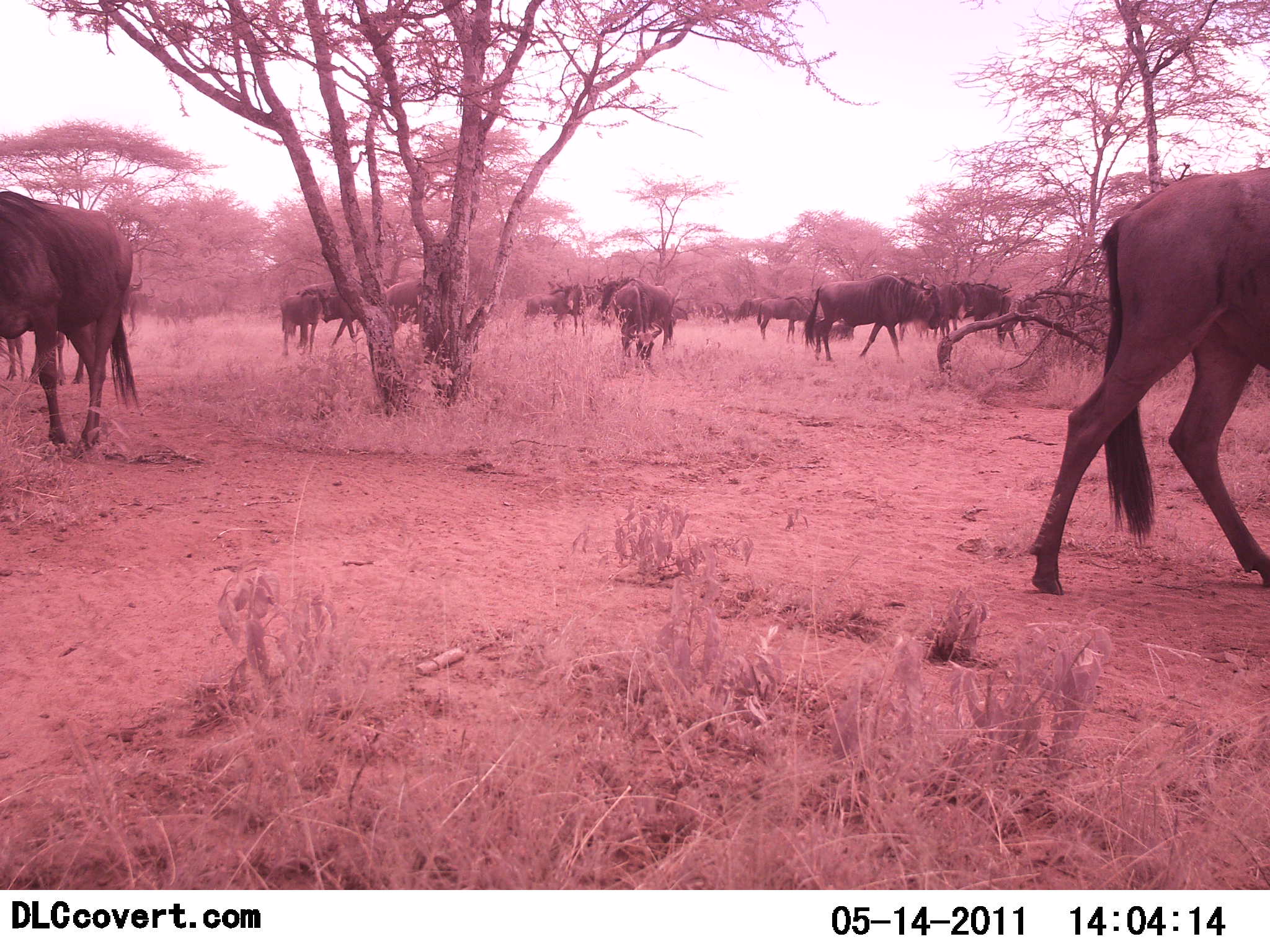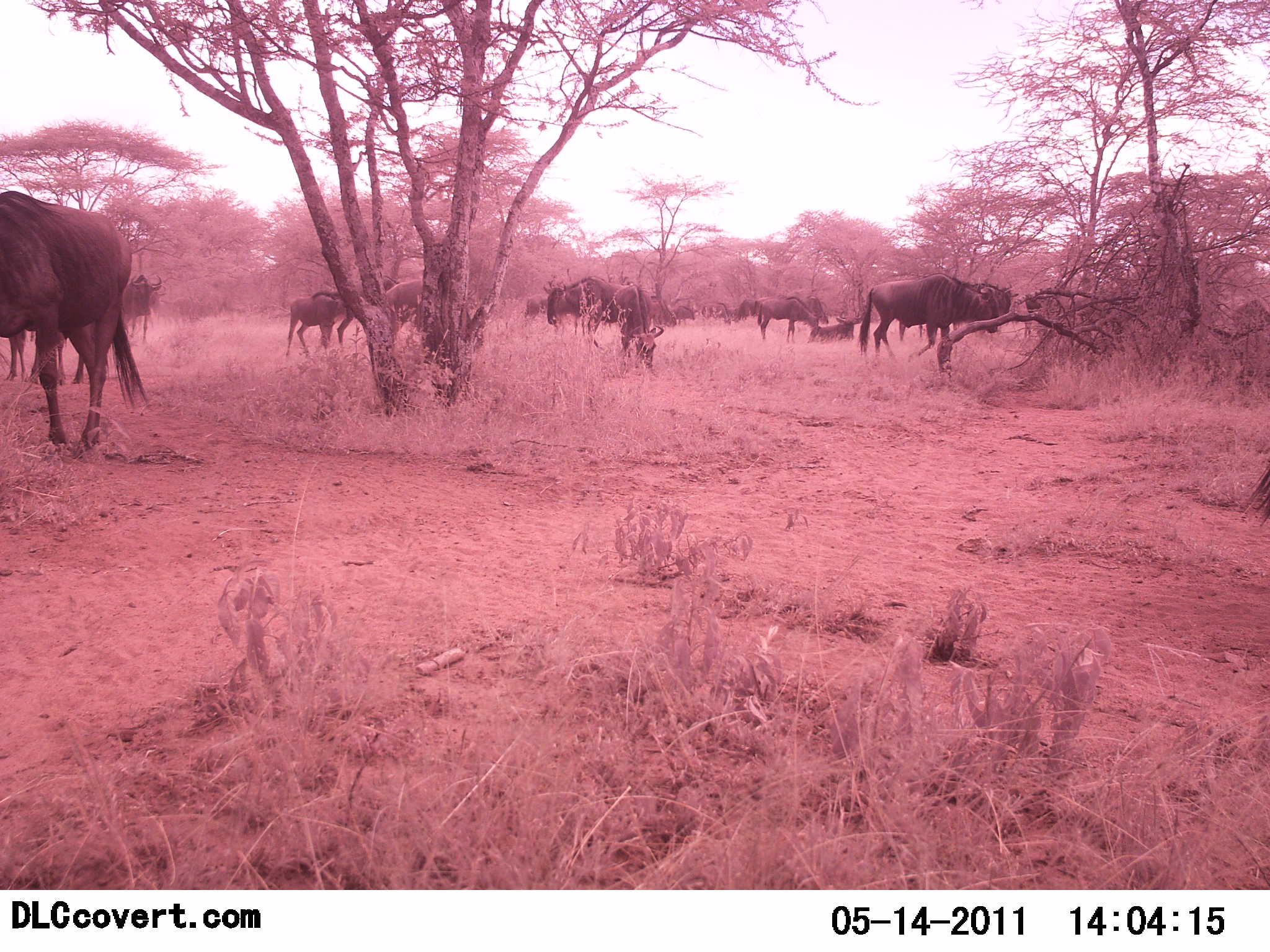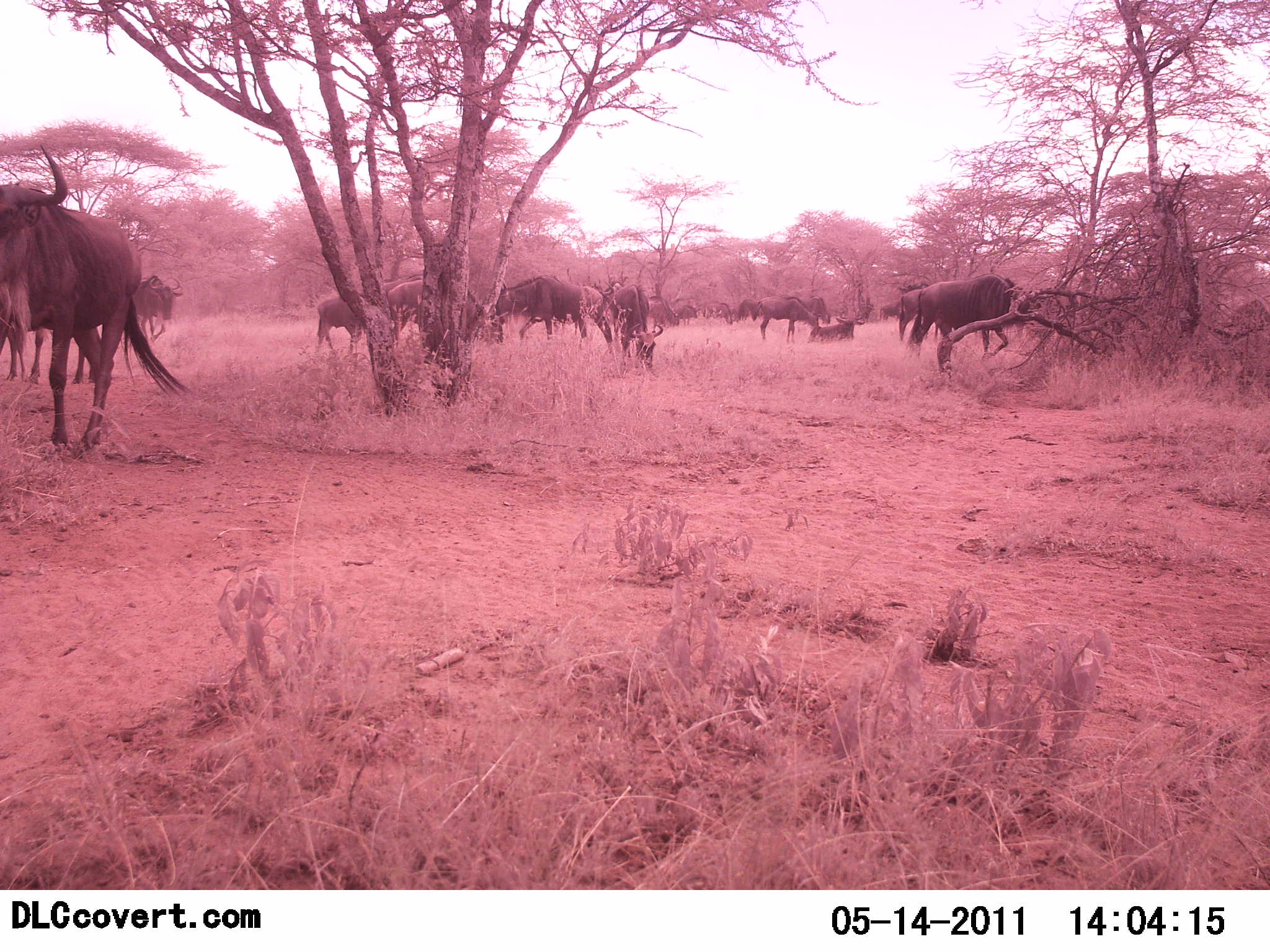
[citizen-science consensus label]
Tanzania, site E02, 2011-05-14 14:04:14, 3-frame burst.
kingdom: Animalia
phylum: Chordata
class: Mammalia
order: Artiodactyla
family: Bovidae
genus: Connochaetes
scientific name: Connochaetes taurinus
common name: blue wildebeest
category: wildebeest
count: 11-50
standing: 67%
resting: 0%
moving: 83%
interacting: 0%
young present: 0%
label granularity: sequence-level